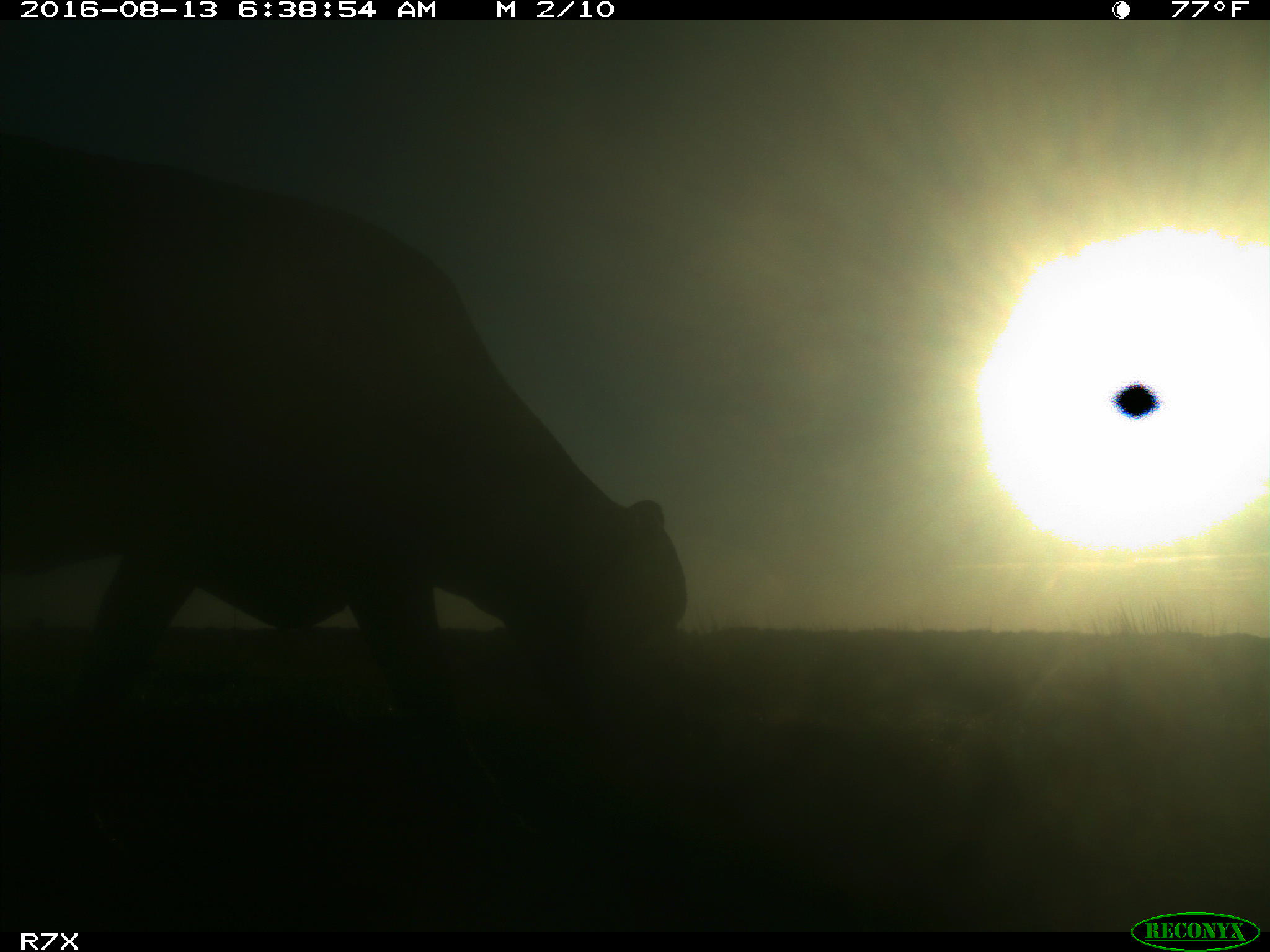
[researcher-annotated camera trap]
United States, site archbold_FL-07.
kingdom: Animalia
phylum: Chordata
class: Mammalia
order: Artiodactyla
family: Bovidae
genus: Bos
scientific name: Bos taurus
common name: domestic cow